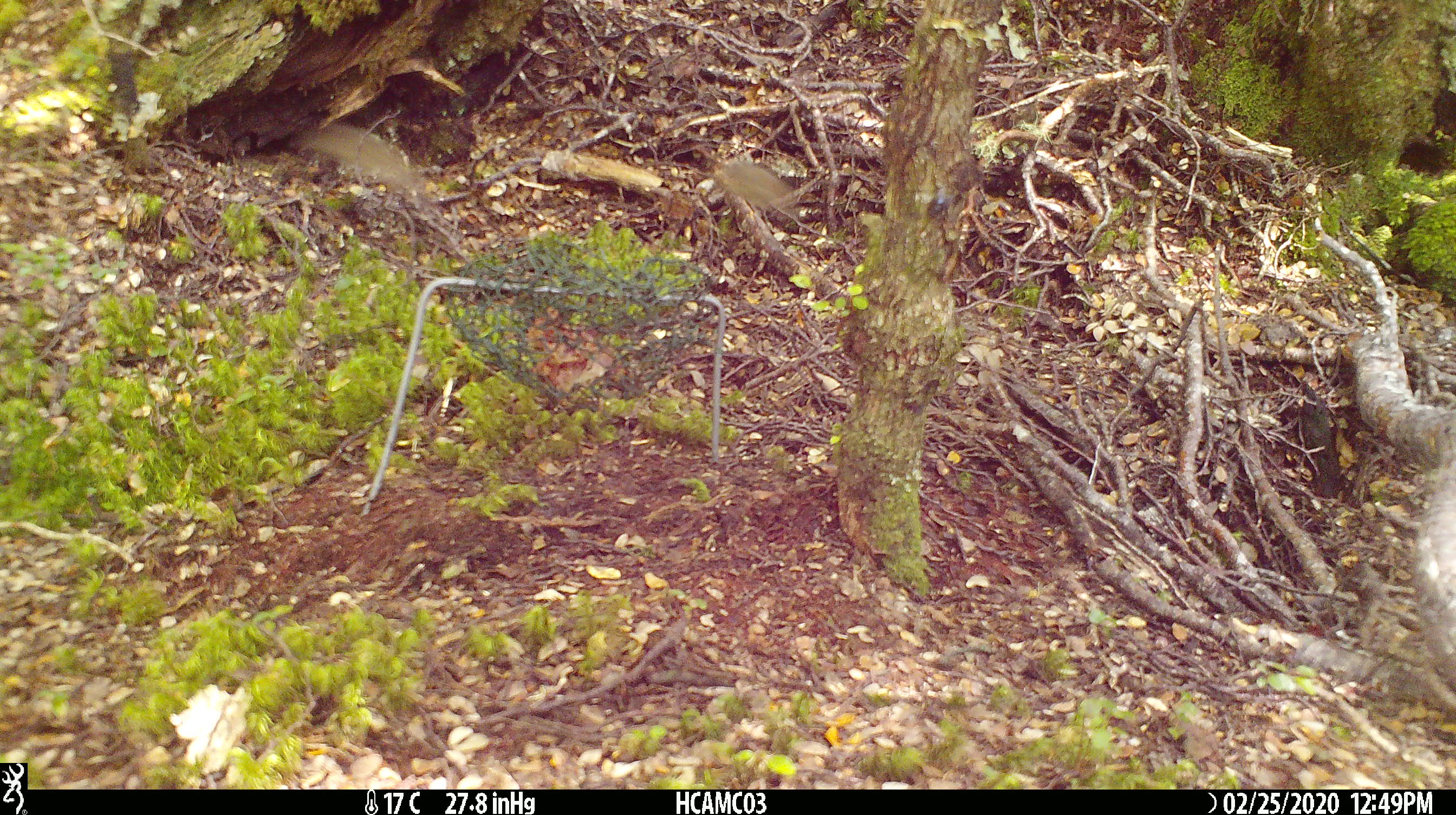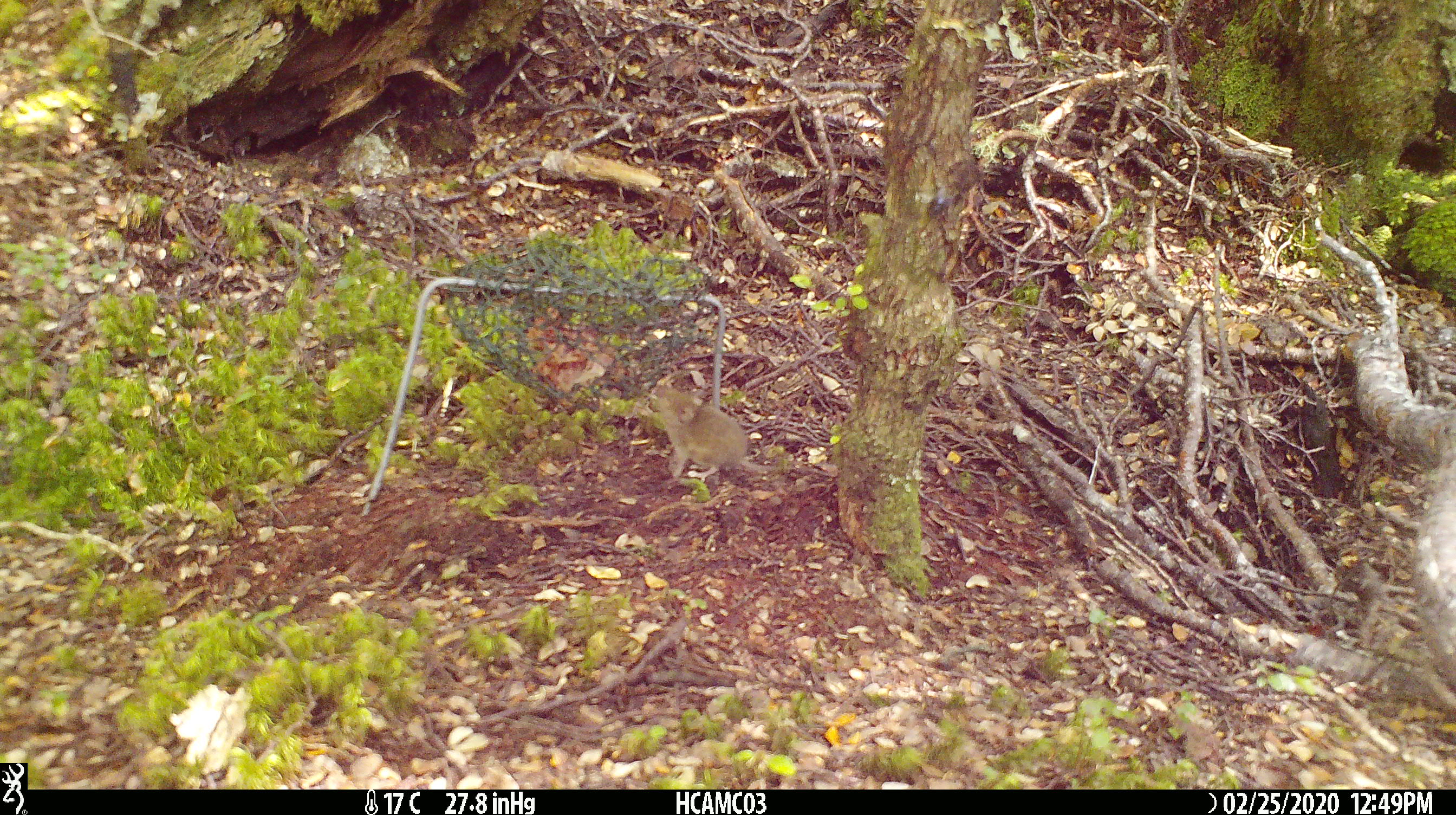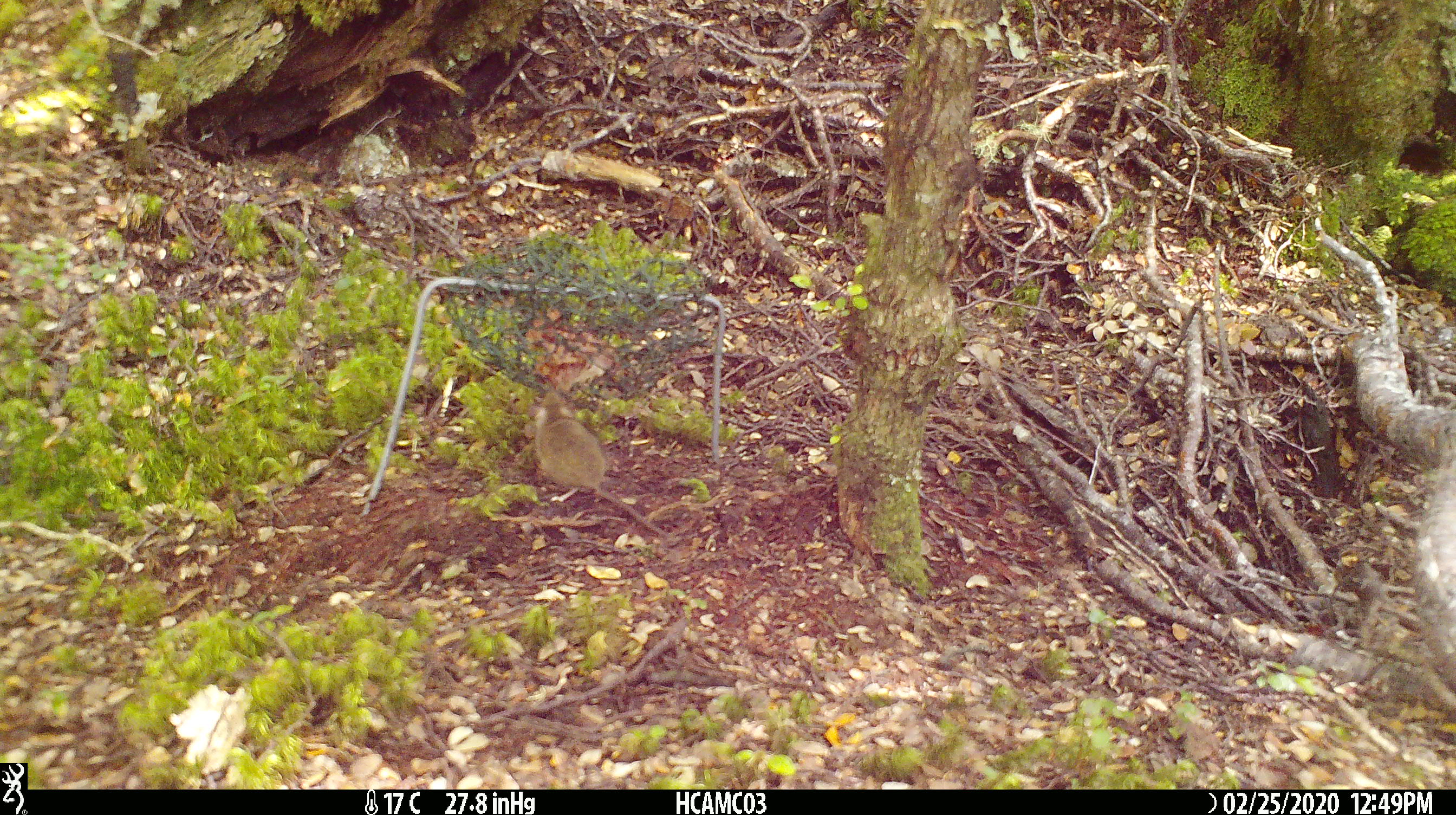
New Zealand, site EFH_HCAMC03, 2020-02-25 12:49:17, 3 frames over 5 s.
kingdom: Animalia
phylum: Chordata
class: Mammalia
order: Rodentia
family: Muridae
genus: Mus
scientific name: Mus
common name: mouse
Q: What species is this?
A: Mouse (Mus).